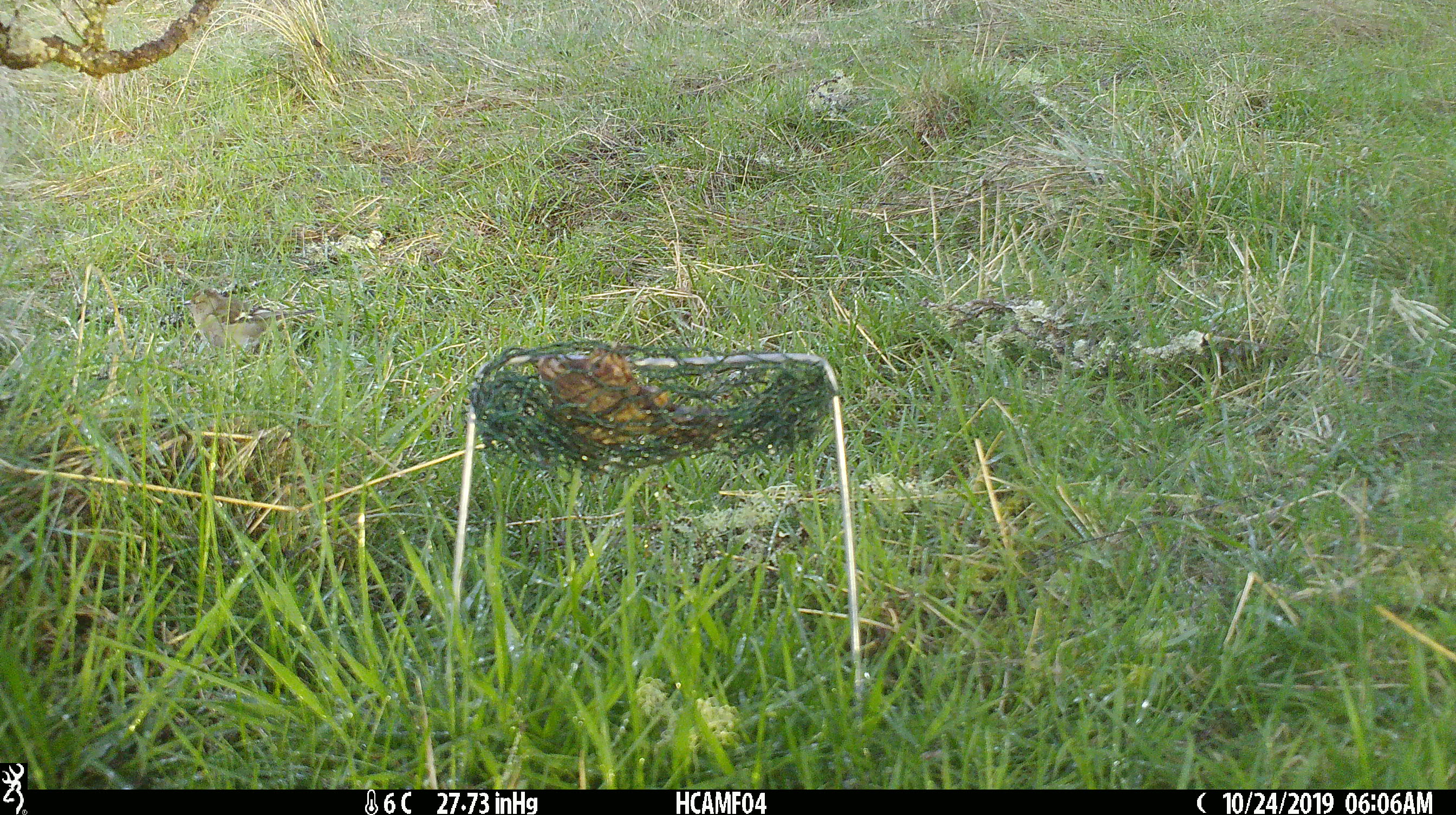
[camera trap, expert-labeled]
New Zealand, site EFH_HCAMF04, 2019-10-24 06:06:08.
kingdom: Animalia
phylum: Chordata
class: Aves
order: Passeriformes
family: Fringillidae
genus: Fringilla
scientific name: Fringilla coelebs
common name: common chaffinch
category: chaffinch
Chaffinch (common chaffinch) (Fringilla coelebs).